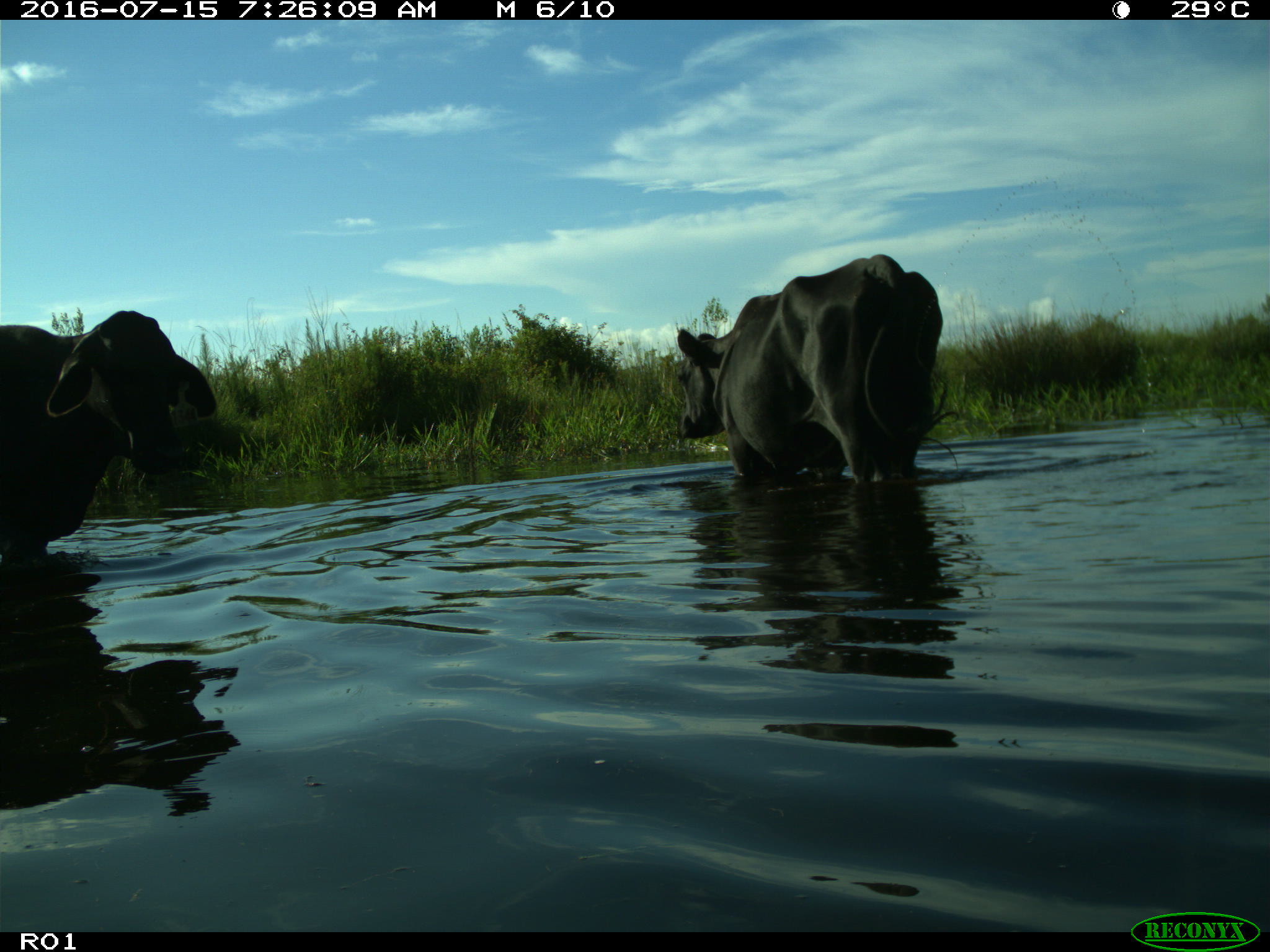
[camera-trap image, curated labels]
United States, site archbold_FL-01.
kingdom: Animalia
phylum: Chordata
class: Mammalia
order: Artiodactyla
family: Bovidae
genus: Bos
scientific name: Bos taurus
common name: domestic cow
Bos taurus (domestic cow).